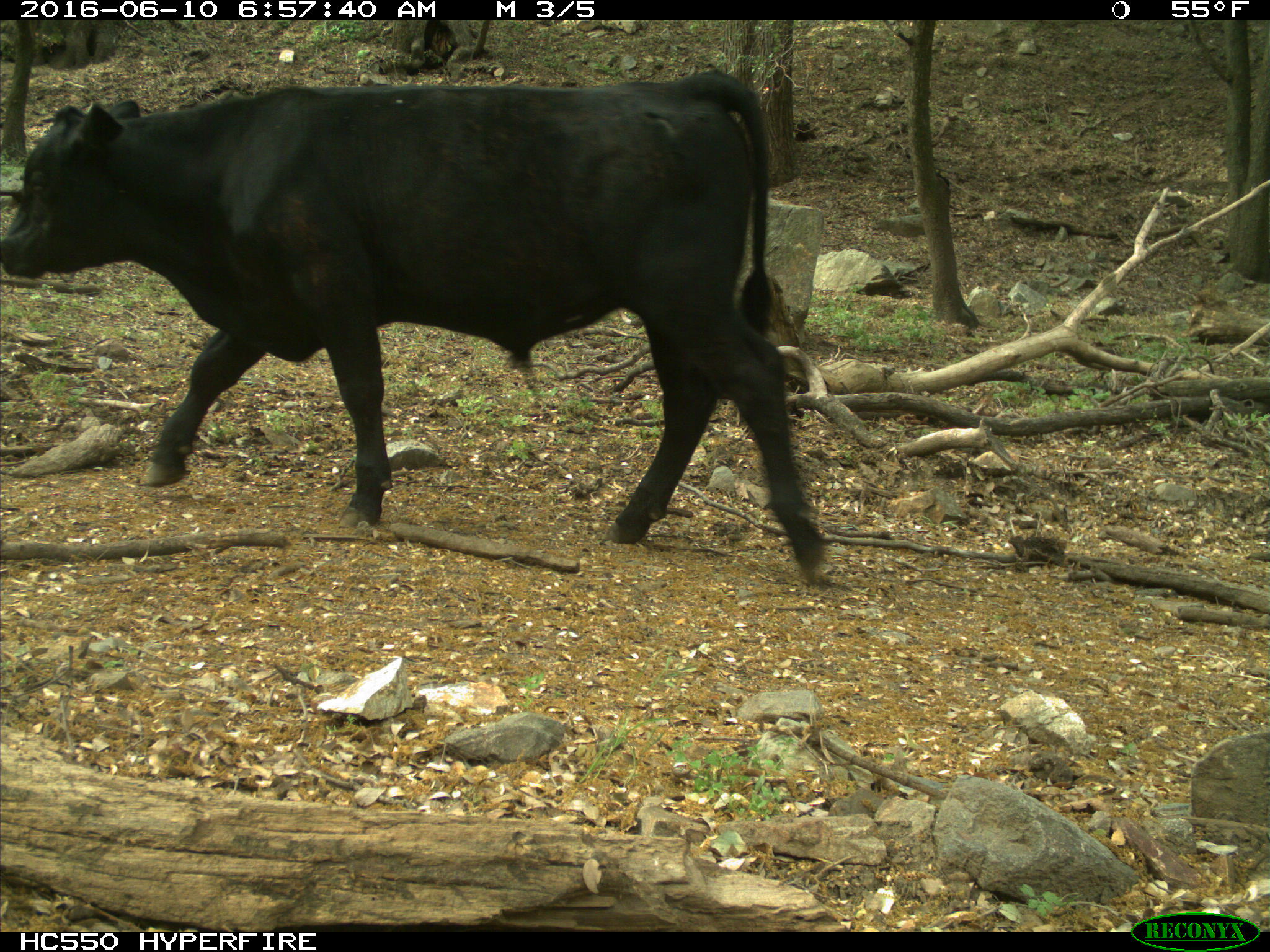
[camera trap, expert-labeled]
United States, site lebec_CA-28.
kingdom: Animalia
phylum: Chordata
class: Mammalia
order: Artiodactyla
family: Bovidae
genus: Bos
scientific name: Bos taurus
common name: domestic cow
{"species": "Bos taurus (domestic cow)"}